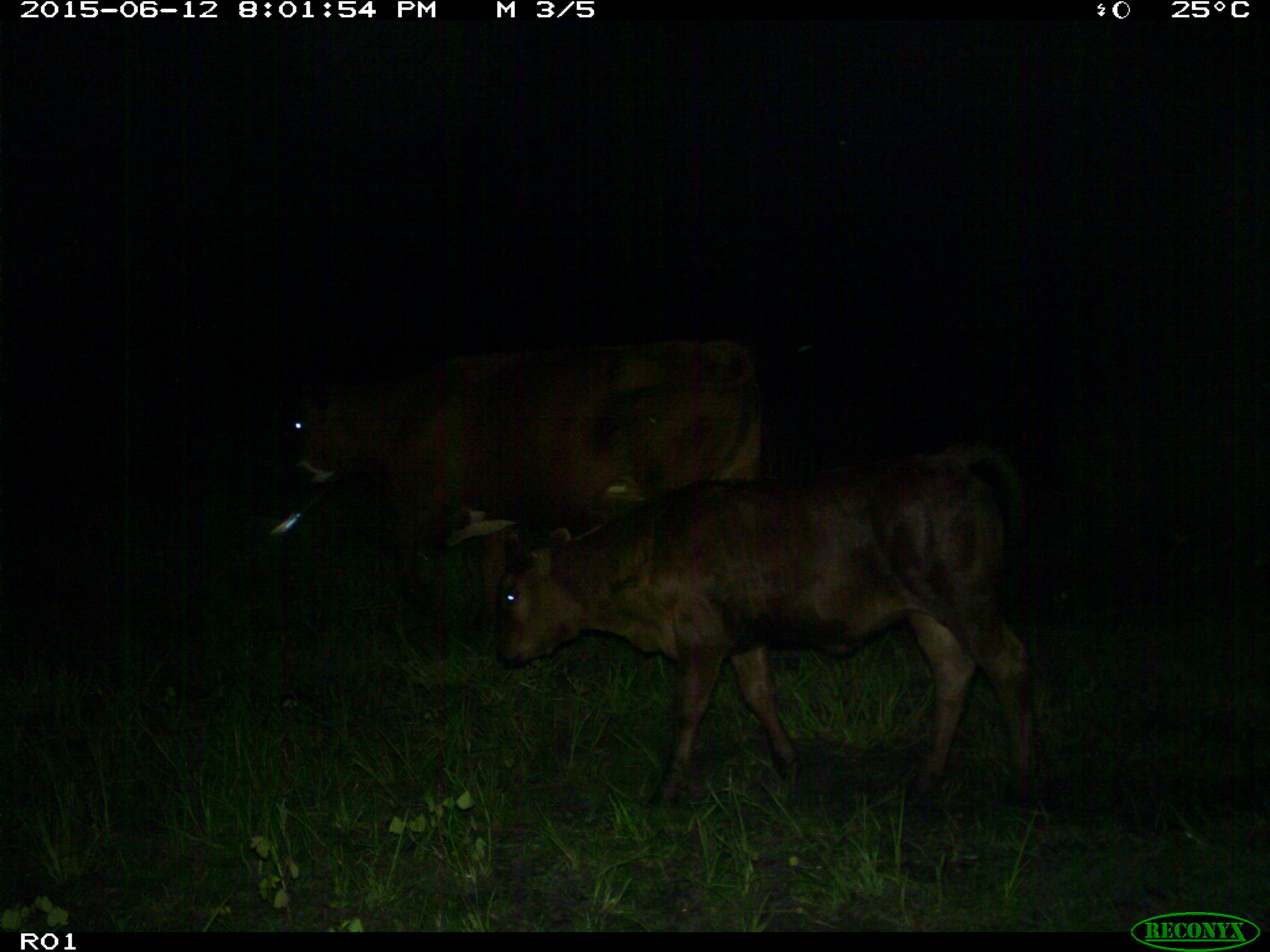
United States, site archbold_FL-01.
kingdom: Animalia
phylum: Chordata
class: Mammalia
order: Artiodactyla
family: Bovidae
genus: Bos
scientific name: Bos taurus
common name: domestic cow